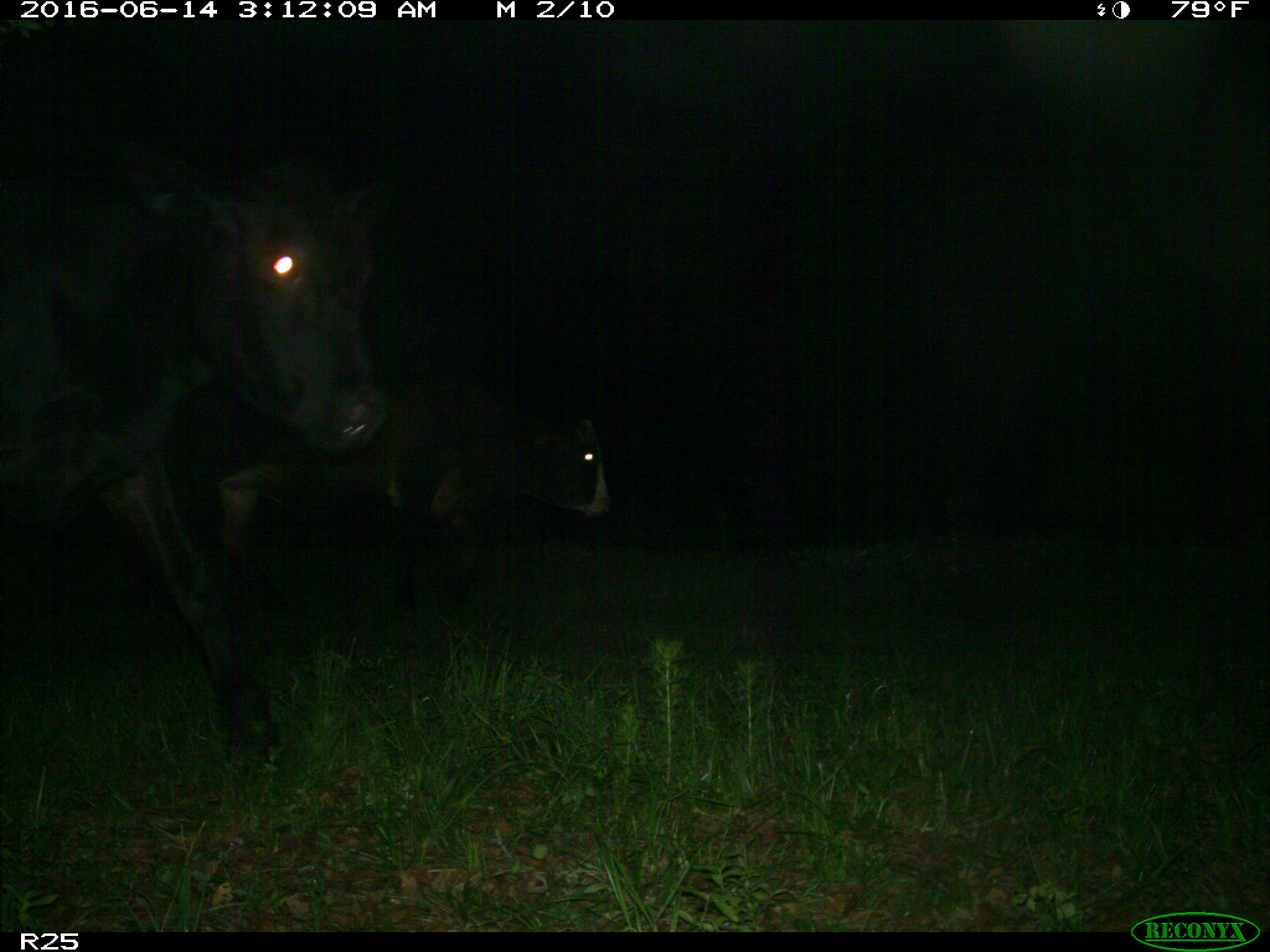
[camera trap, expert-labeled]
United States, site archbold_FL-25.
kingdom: Animalia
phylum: Chordata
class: Mammalia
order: Artiodactyla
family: Bovidae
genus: Bos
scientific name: Bos taurus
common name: domestic cow